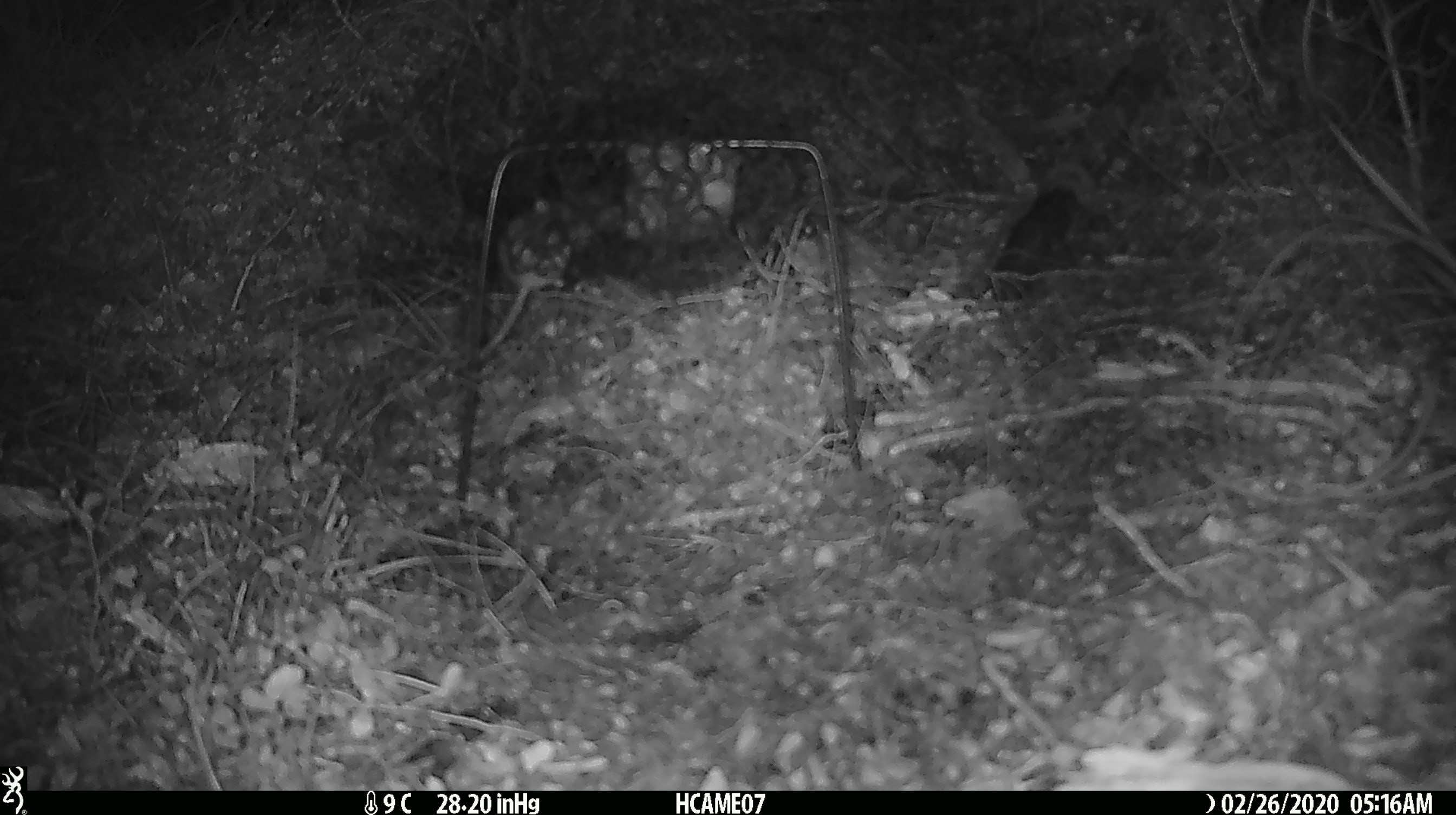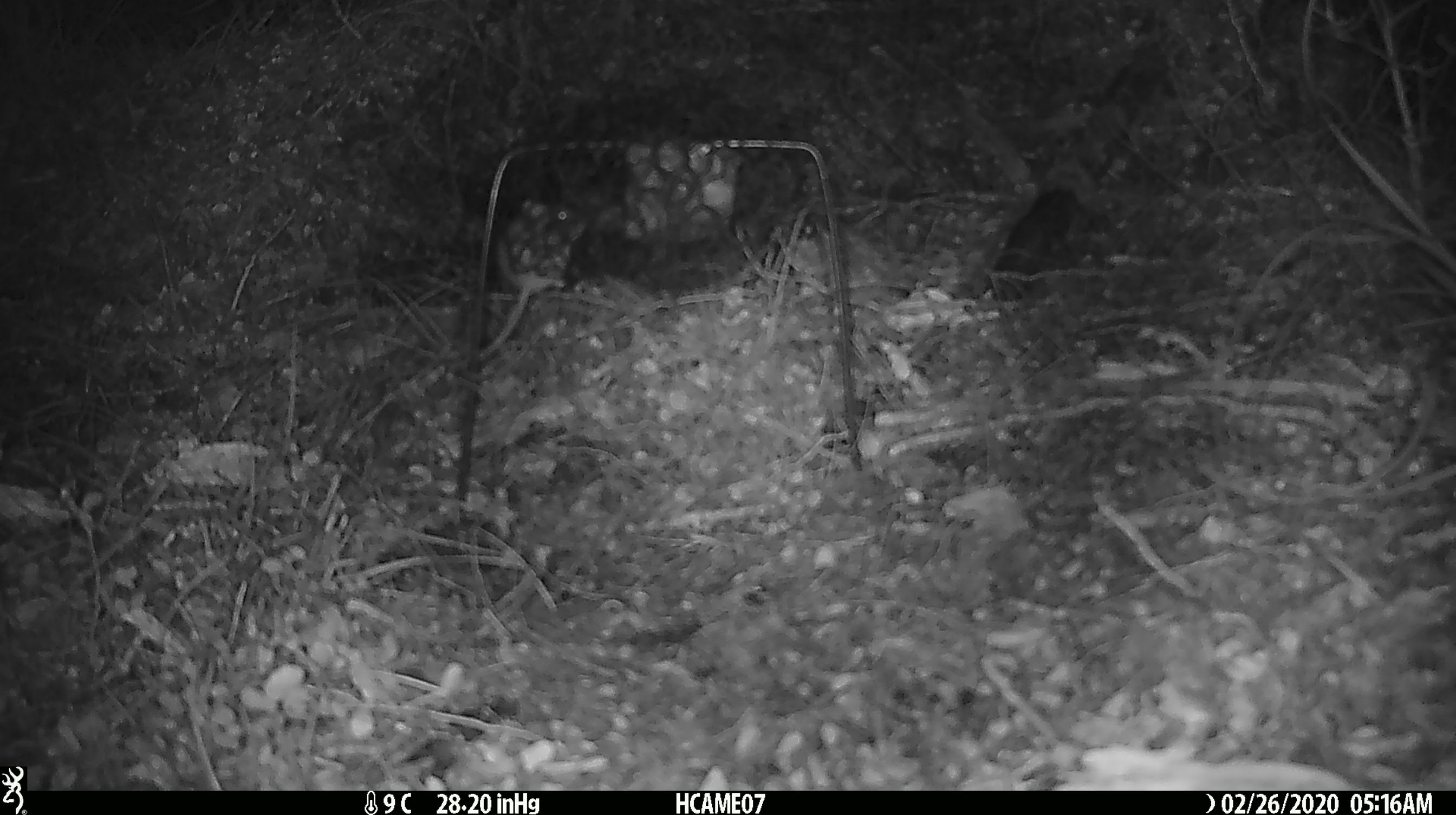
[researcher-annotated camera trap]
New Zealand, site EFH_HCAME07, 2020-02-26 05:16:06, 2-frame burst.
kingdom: Animalia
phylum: Chordata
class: Mammalia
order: Rodentia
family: Muridae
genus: Mus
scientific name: Mus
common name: mouse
Mouse (Mus).